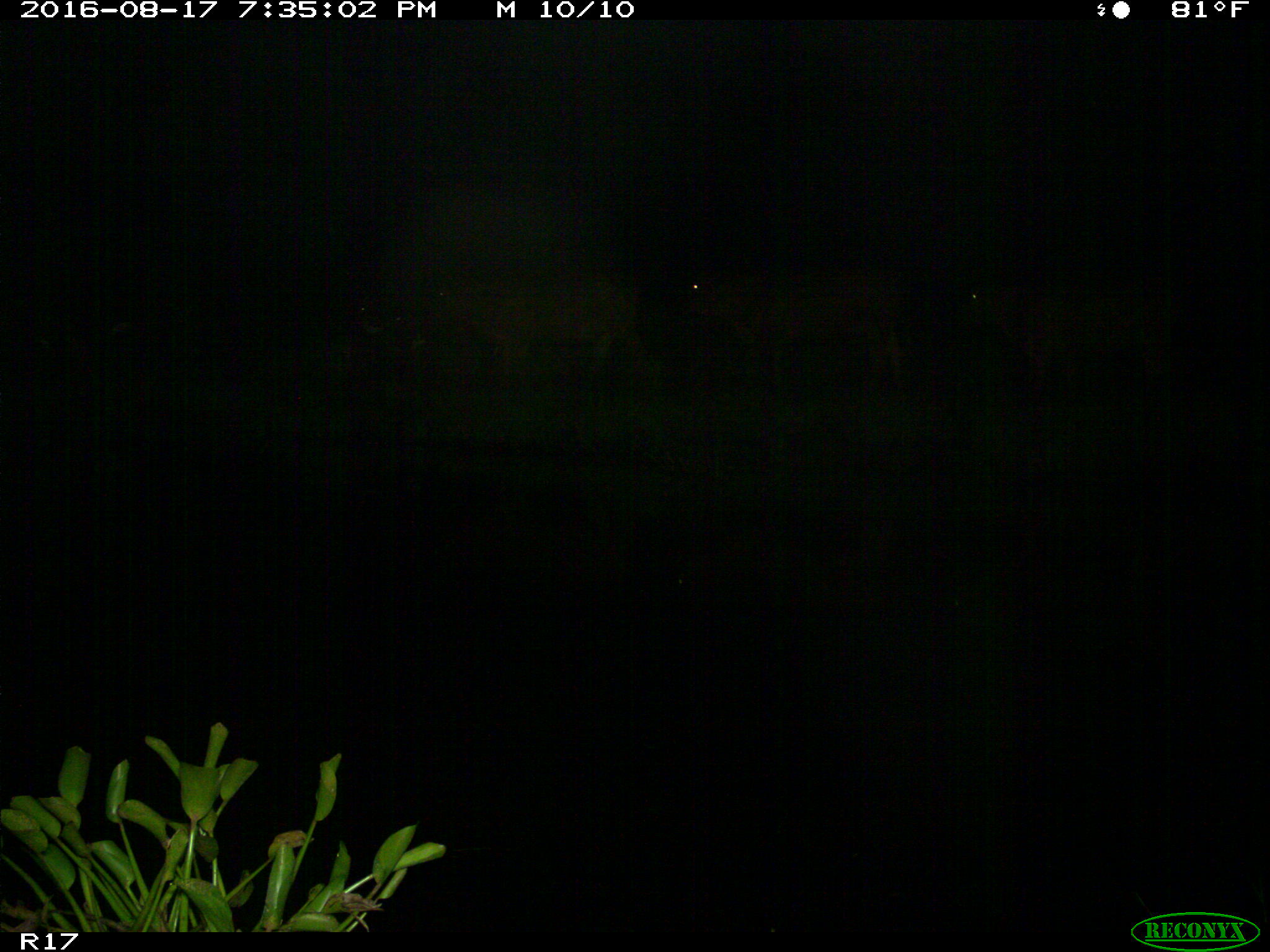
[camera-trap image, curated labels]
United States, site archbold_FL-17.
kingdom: Animalia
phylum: Chordata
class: Mammalia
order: Artiodactyla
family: Bovidae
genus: Bos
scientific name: Bos taurus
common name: domestic cow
Bos taurus (domestic cow).